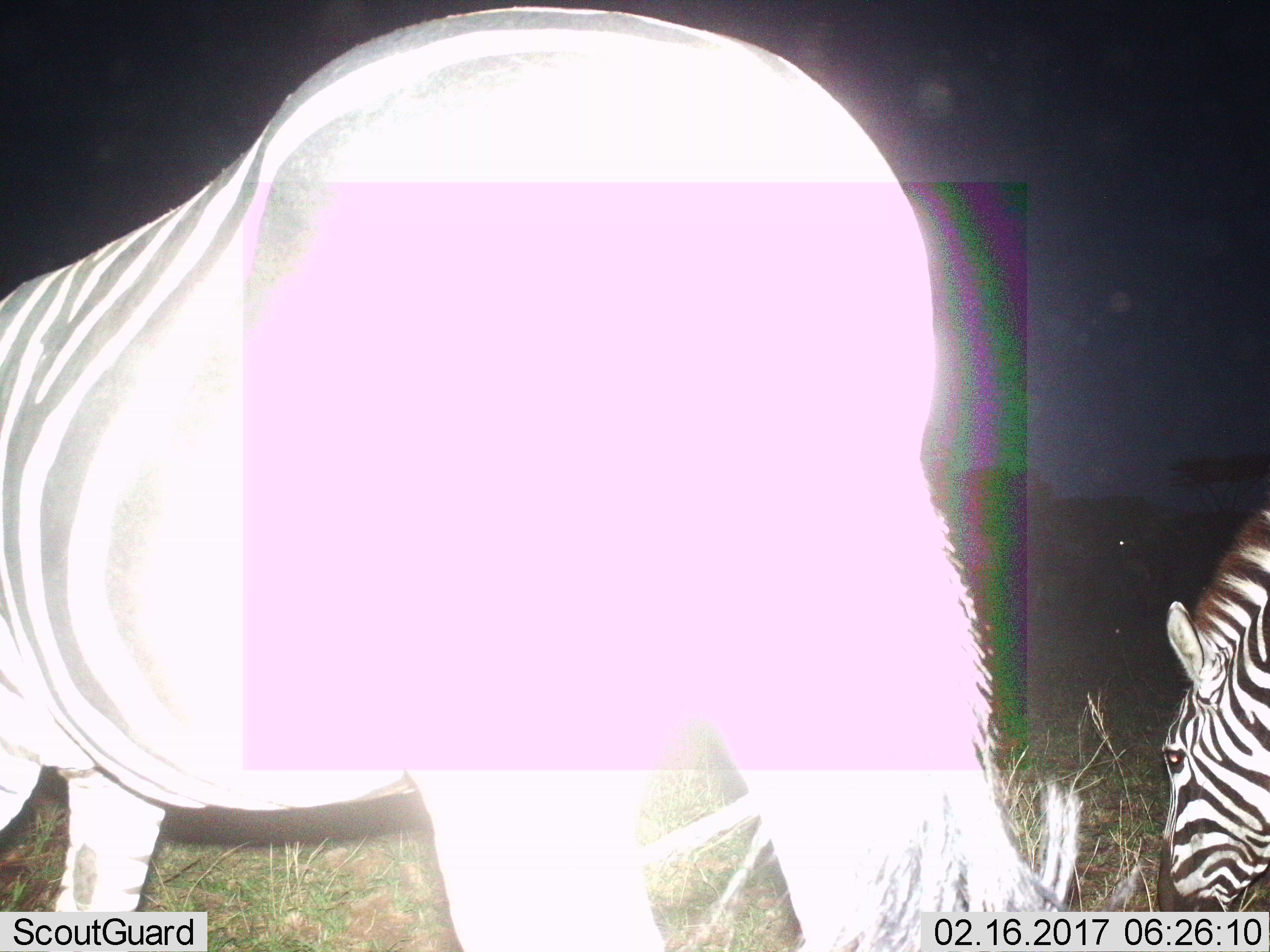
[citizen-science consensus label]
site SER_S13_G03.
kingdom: Animalia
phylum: Chordata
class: Mammalia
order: Perissodactyla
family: Equidae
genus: Equus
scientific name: Equus quagga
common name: plains zebra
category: zebraplains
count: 2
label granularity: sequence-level